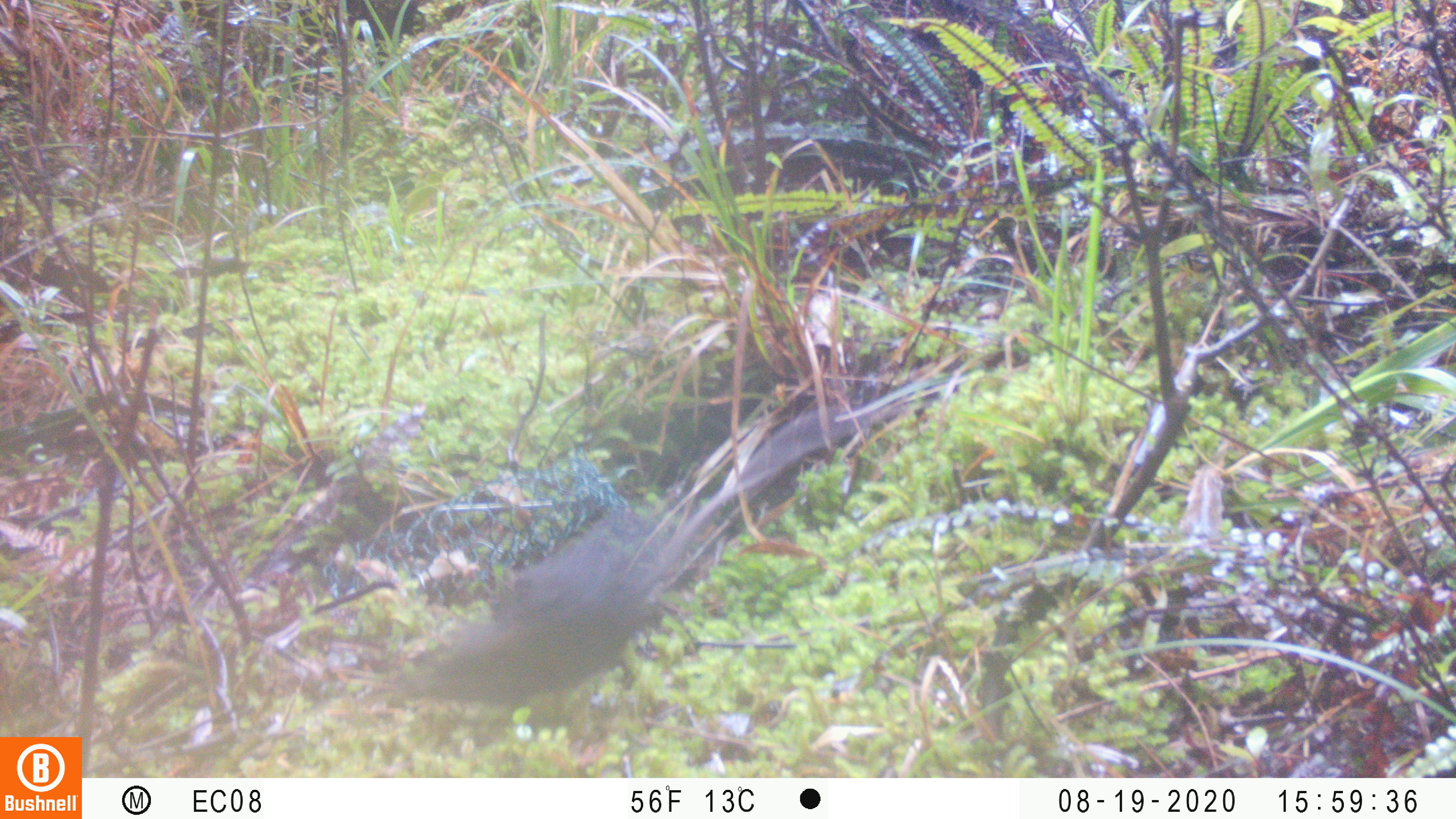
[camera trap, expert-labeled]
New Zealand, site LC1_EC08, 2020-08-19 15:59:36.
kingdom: Animalia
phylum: Chordata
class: Mammalia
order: Rodentia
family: Muridae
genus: Rattus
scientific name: Rattus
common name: rat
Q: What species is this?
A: Rat (Rattus).